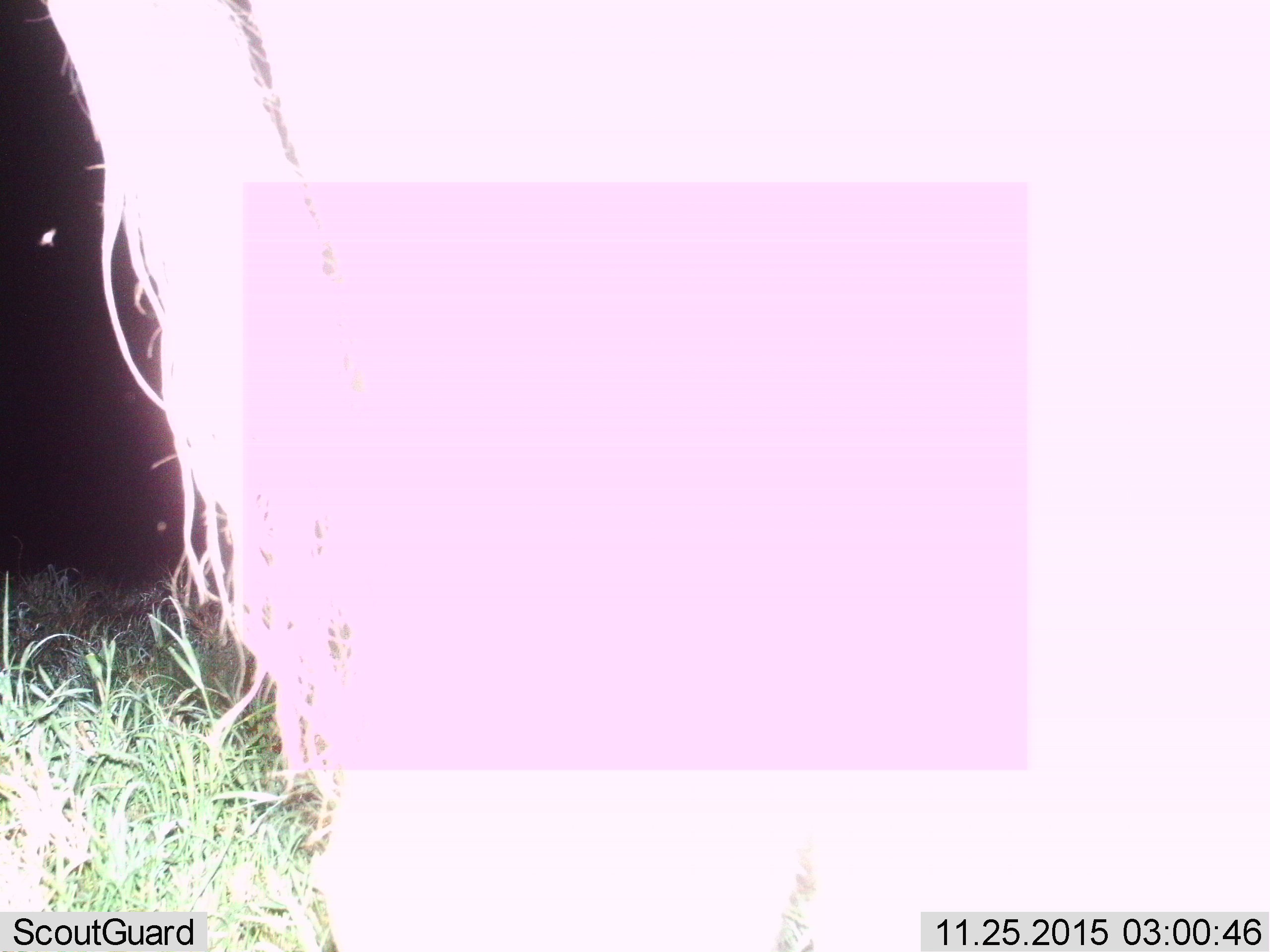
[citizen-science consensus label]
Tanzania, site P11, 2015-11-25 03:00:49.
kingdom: Animalia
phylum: Chordata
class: Mammalia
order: Artiodactyla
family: Bovidae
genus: Connochaetes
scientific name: Connochaetes taurinus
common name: blue wildebeest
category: wildebeest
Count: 1.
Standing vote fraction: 100%.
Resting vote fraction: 0%.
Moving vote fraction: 0%.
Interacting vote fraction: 0%.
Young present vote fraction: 0%.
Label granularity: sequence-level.